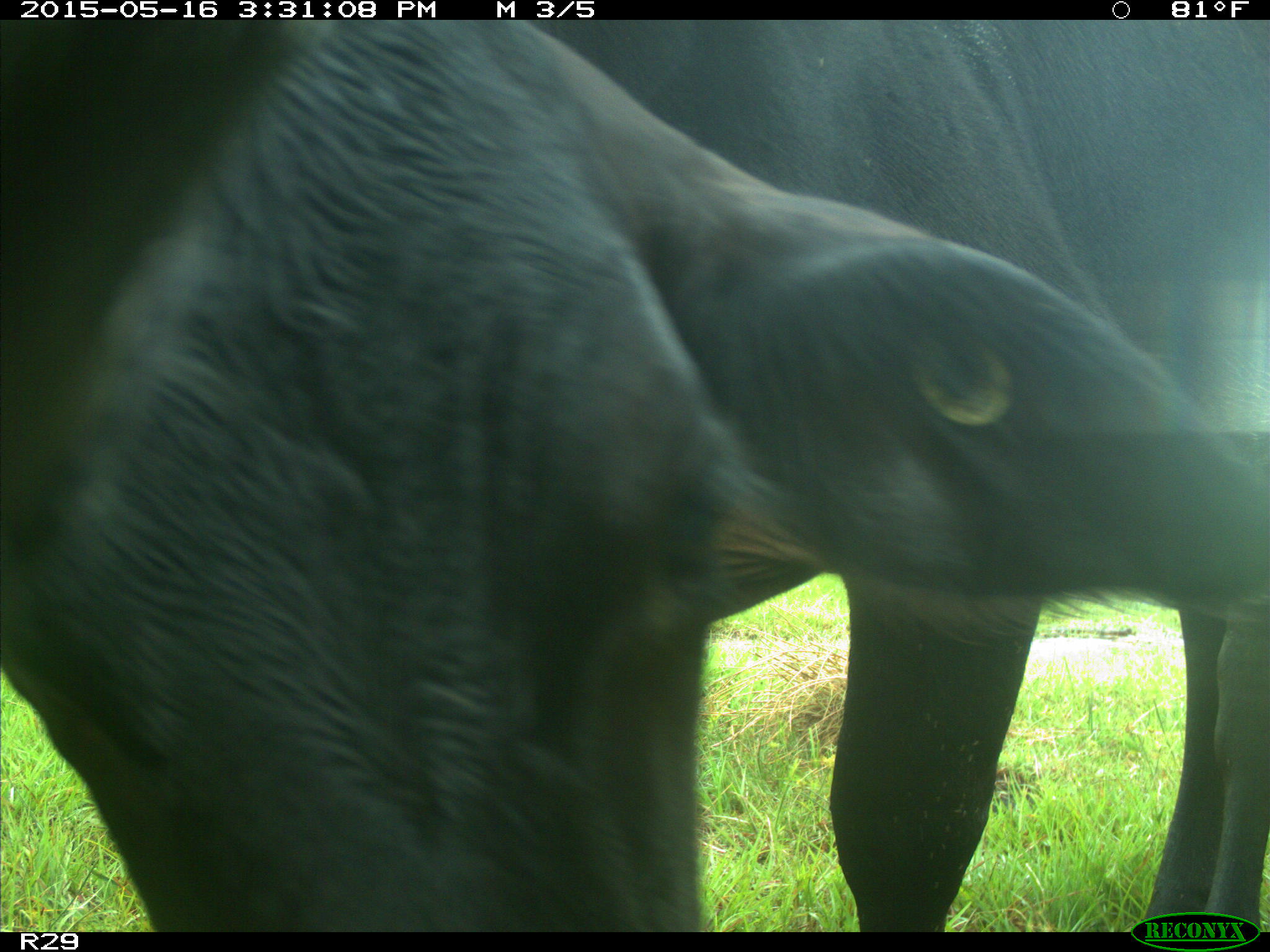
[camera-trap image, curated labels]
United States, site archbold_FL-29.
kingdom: Animalia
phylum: Chordata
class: Mammalia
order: Artiodactyla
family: Bovidae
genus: Bos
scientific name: Bos taurus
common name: domestic cow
Bos taurus (domestic cow).